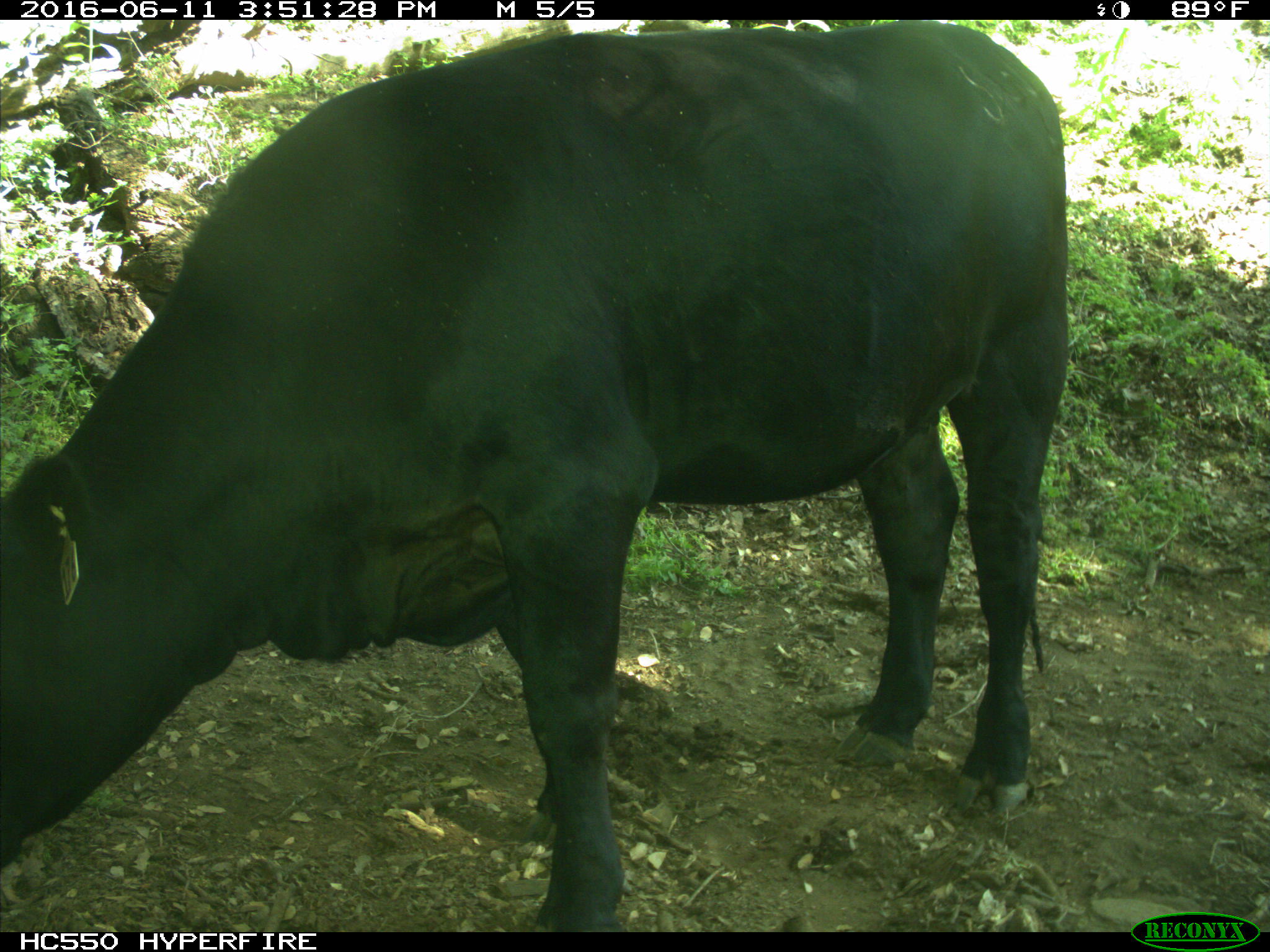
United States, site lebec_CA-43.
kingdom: Animalia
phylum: Chordata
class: Mammalia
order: Artiodactyla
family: Bovidae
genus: Bos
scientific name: Bos taurus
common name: domestic cow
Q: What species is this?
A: Bos taurus (domestic cow).